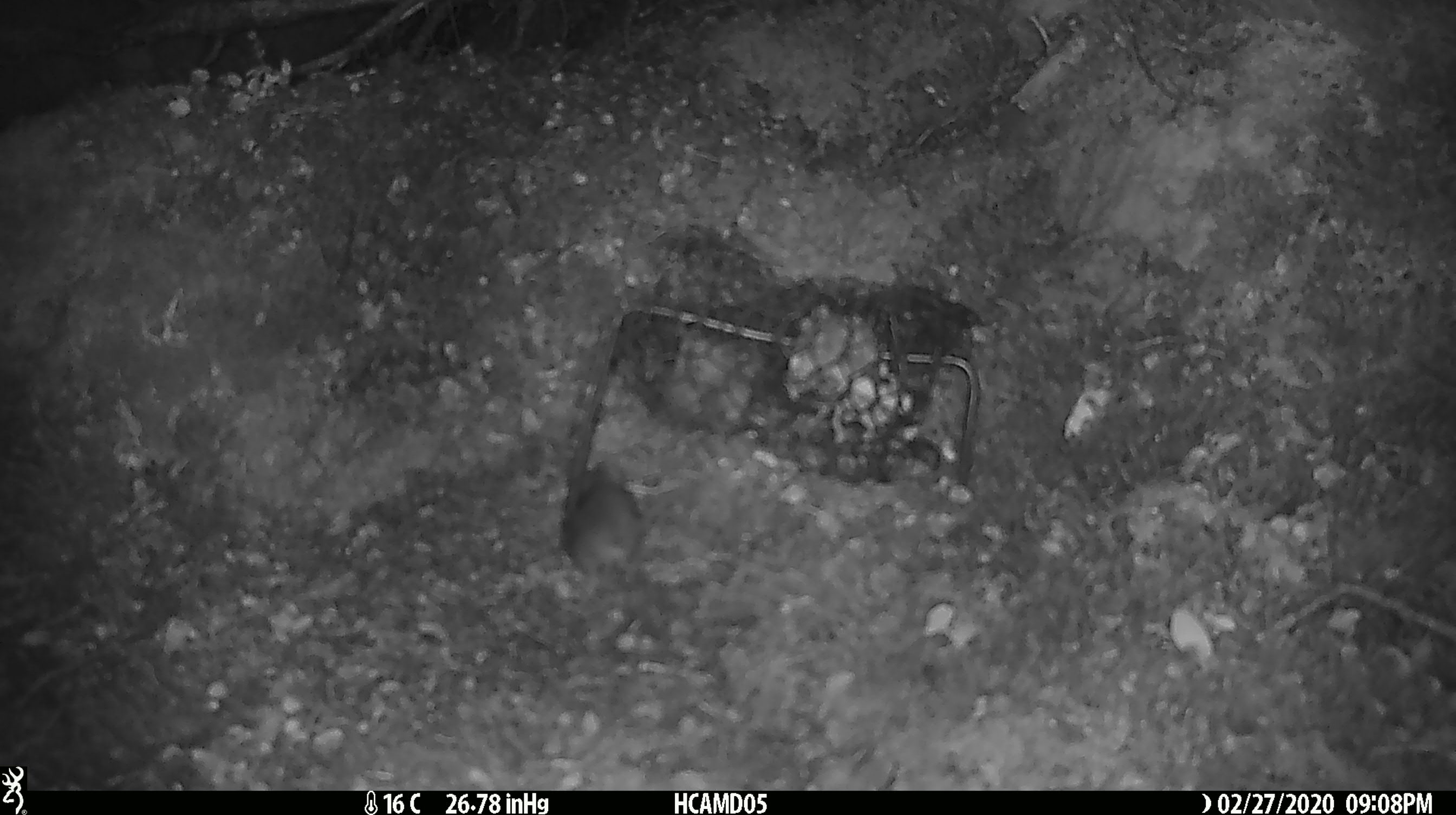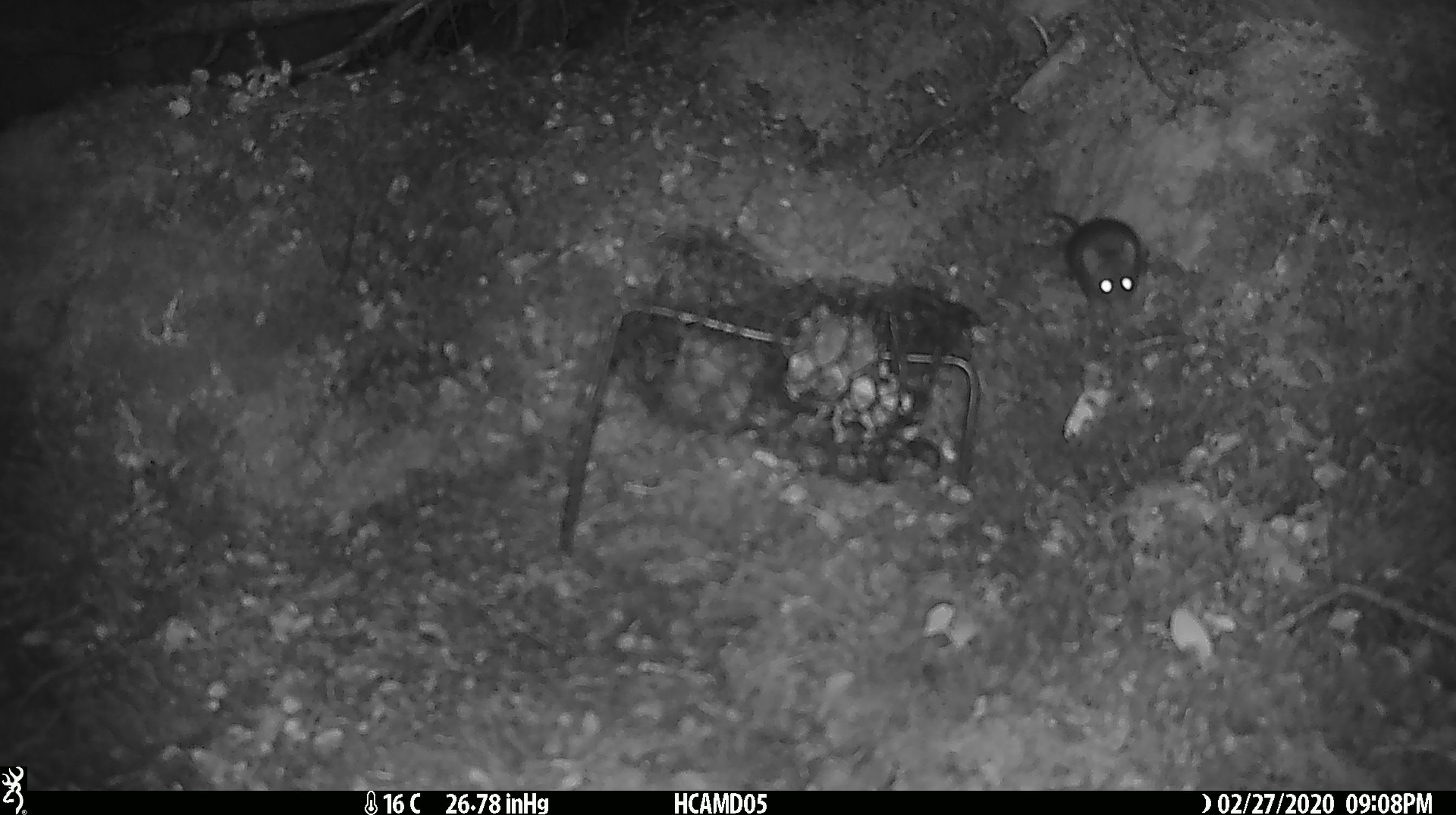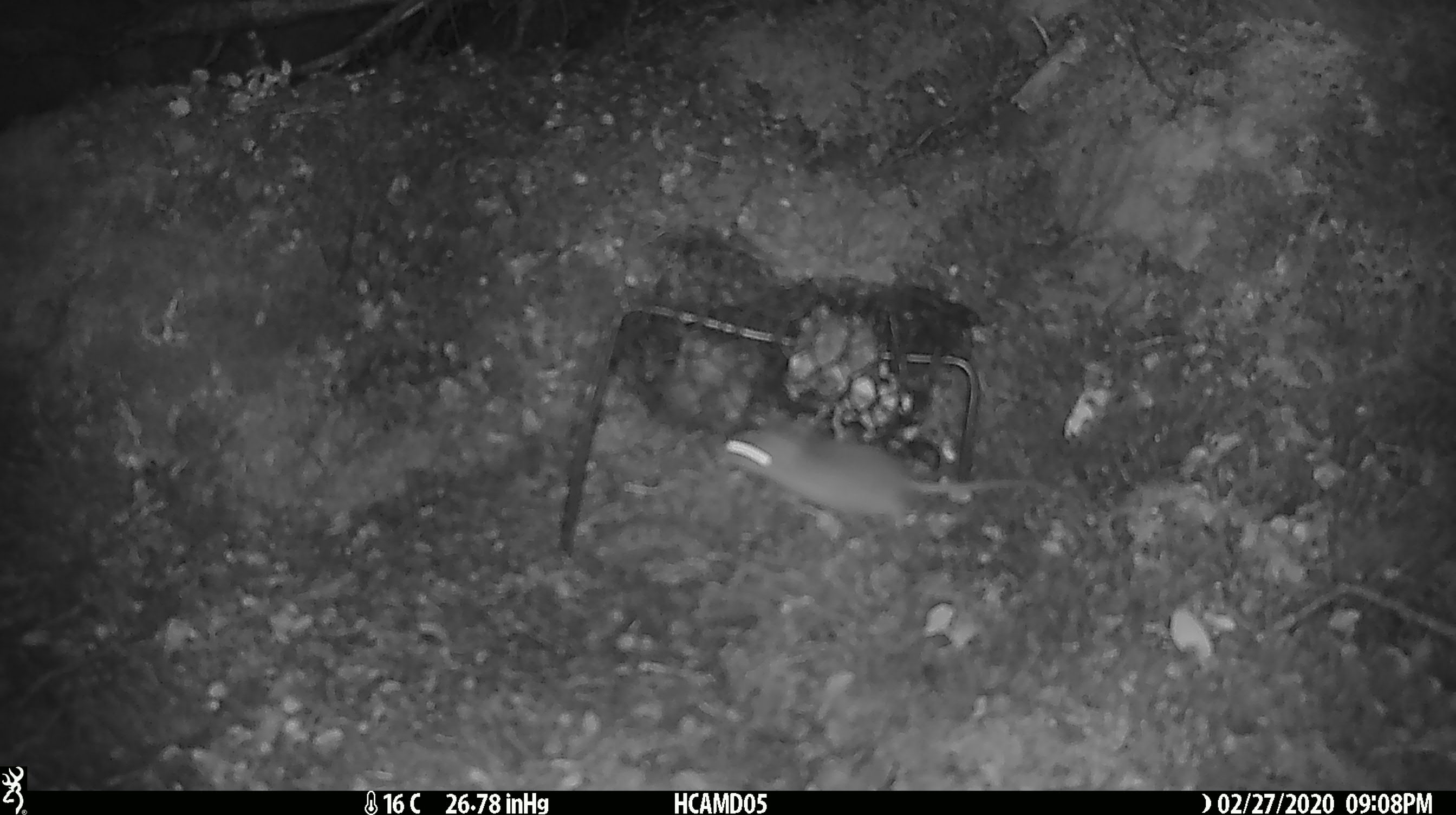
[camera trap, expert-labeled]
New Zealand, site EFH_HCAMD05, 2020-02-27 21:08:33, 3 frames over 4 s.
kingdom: Animalia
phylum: Chordata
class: Mammalia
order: Rodentia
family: Muridae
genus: Mus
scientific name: Mus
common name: mouse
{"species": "mouse (Mus)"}